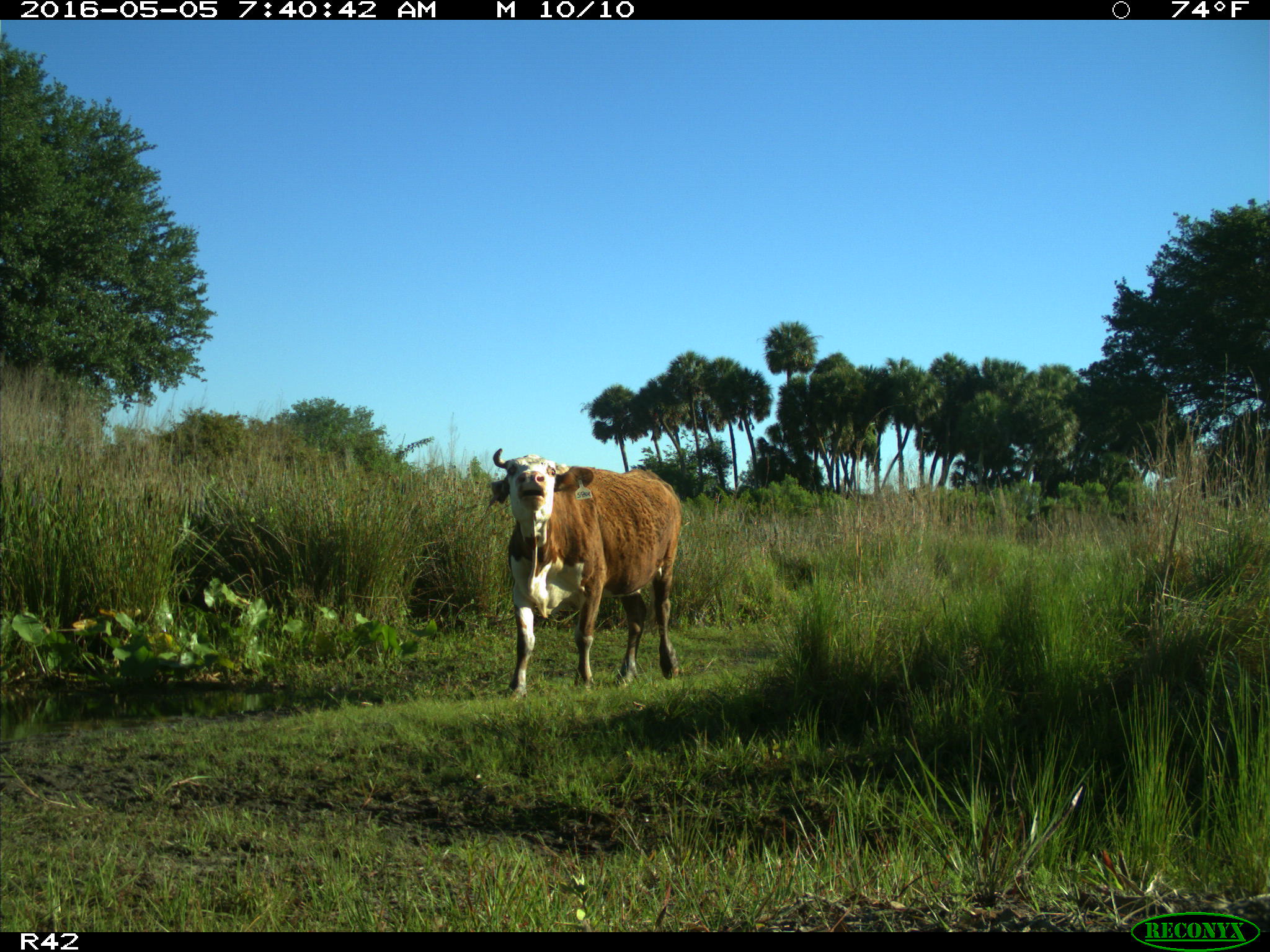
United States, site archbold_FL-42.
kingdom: Animalia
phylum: Chordata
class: Mammalia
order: Artiodactyla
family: Bovidae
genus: Bos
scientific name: Bos taurus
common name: domestic cow